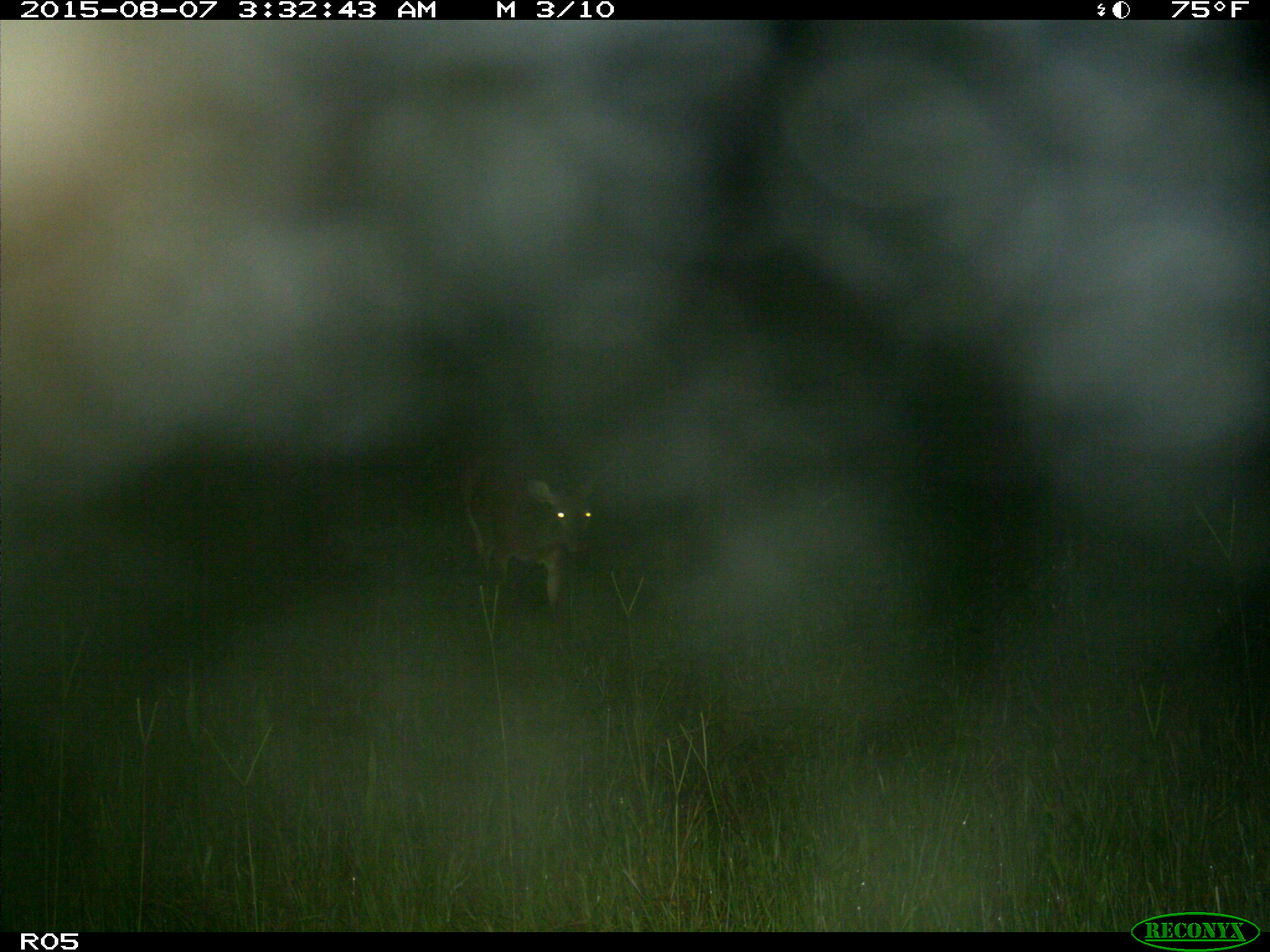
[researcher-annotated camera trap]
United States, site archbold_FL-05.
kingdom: Animalia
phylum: Chordata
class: Mammalia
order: Artiodactyla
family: Cervidae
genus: Odocoileus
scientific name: Odocoileus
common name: deer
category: unidentified deer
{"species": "unidentified deer (deer) (Odocoileus)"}